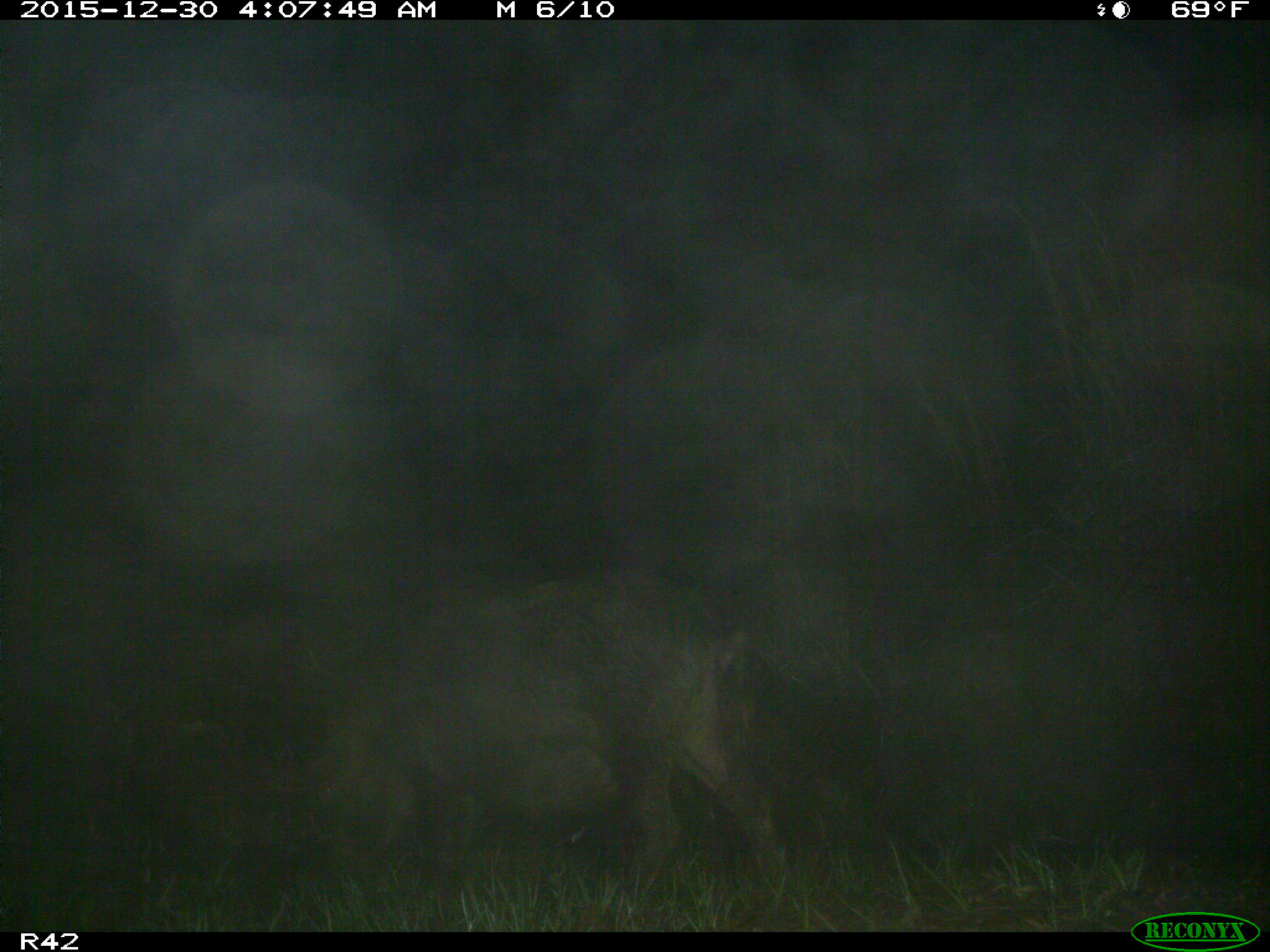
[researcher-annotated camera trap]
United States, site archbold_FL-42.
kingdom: Animalia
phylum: Chordata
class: Mammalia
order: Artiodactyla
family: Suidae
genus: Sus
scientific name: Sus scrofa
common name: wild boar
Sus scrofa (wild boar).